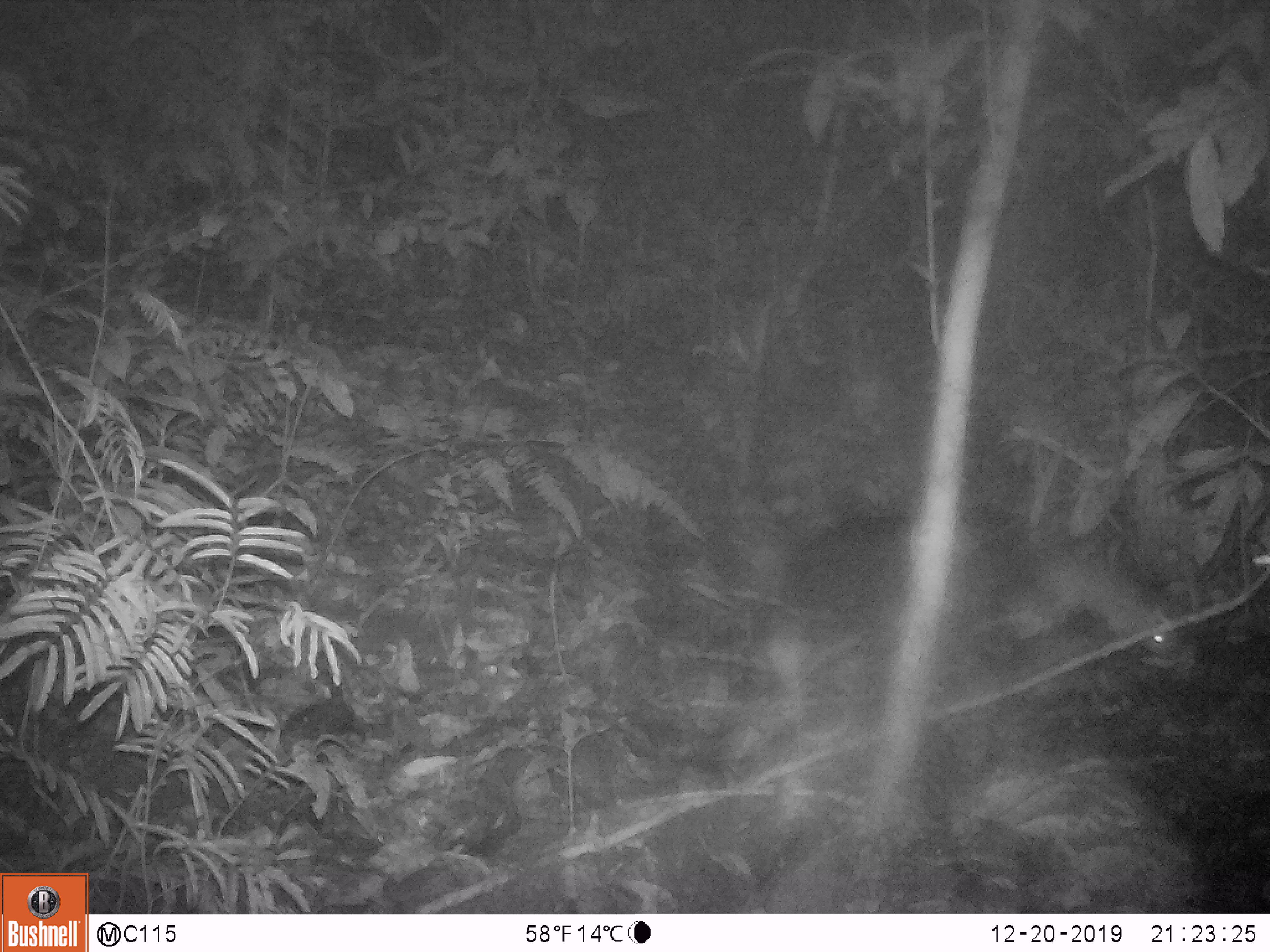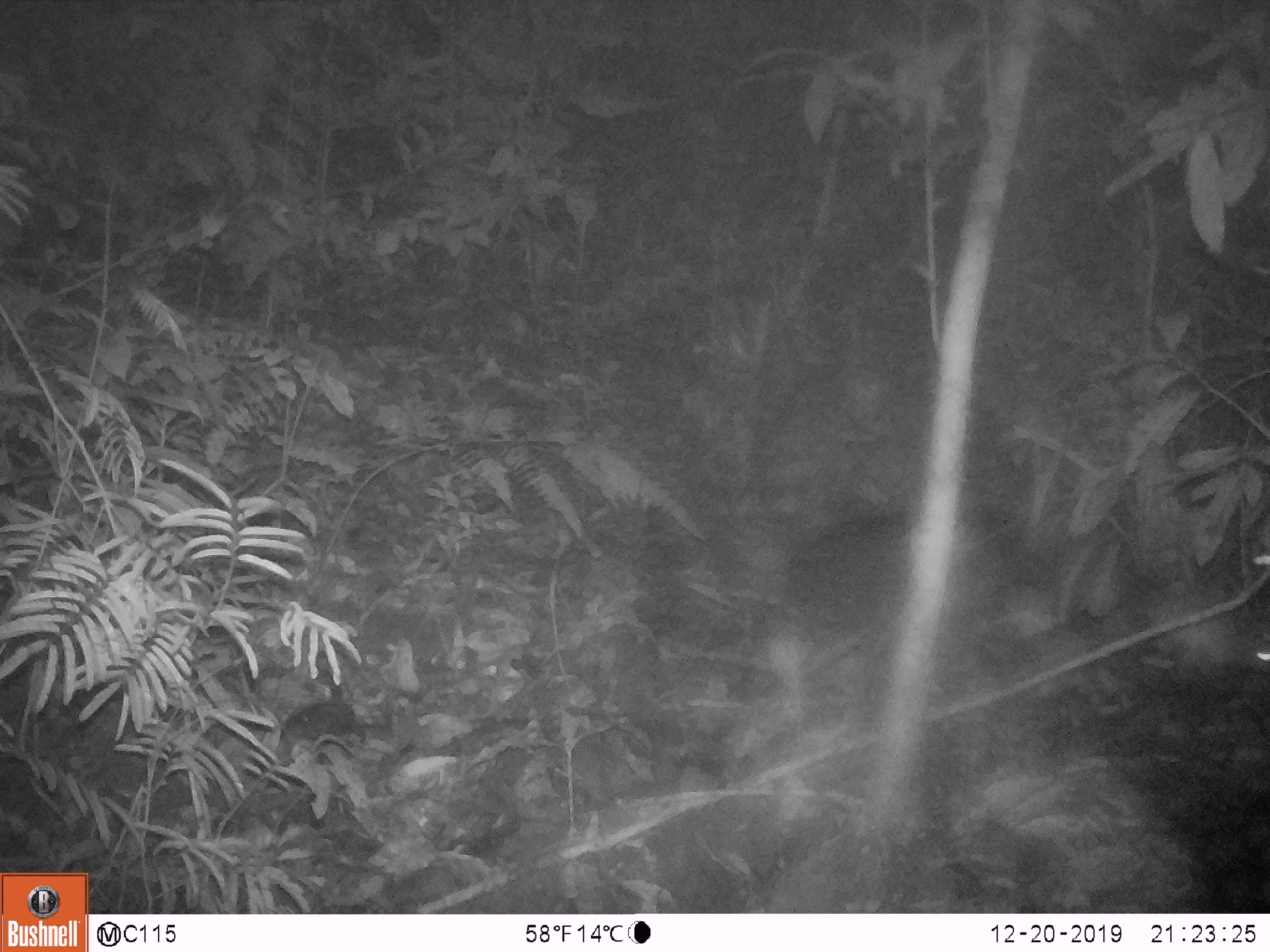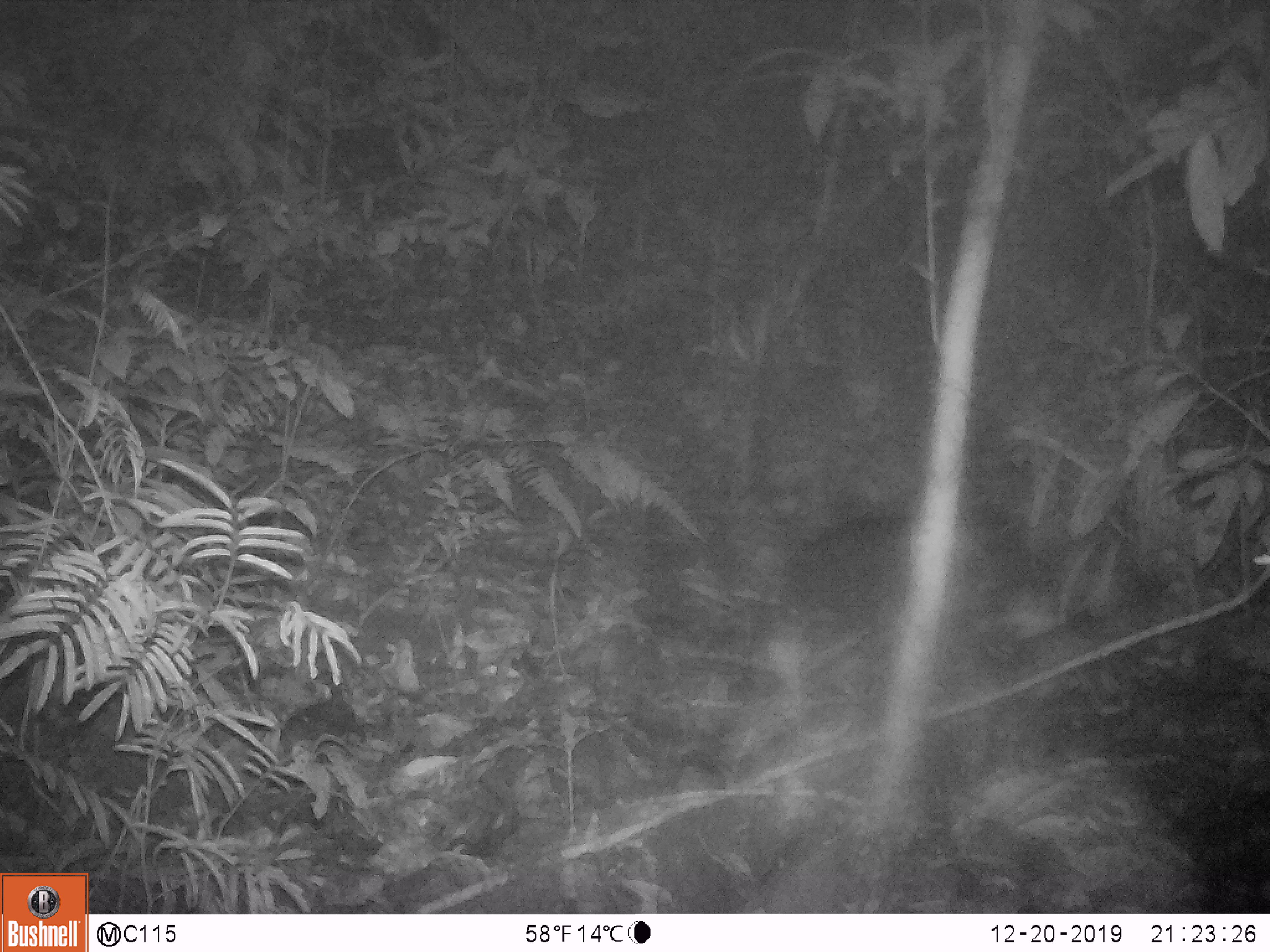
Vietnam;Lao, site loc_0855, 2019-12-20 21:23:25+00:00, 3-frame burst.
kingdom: Animalia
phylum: Chordata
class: Mammalia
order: Rodentia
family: Muridae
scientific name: Muridae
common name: old-world mice and rats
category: unidentified murid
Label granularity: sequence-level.